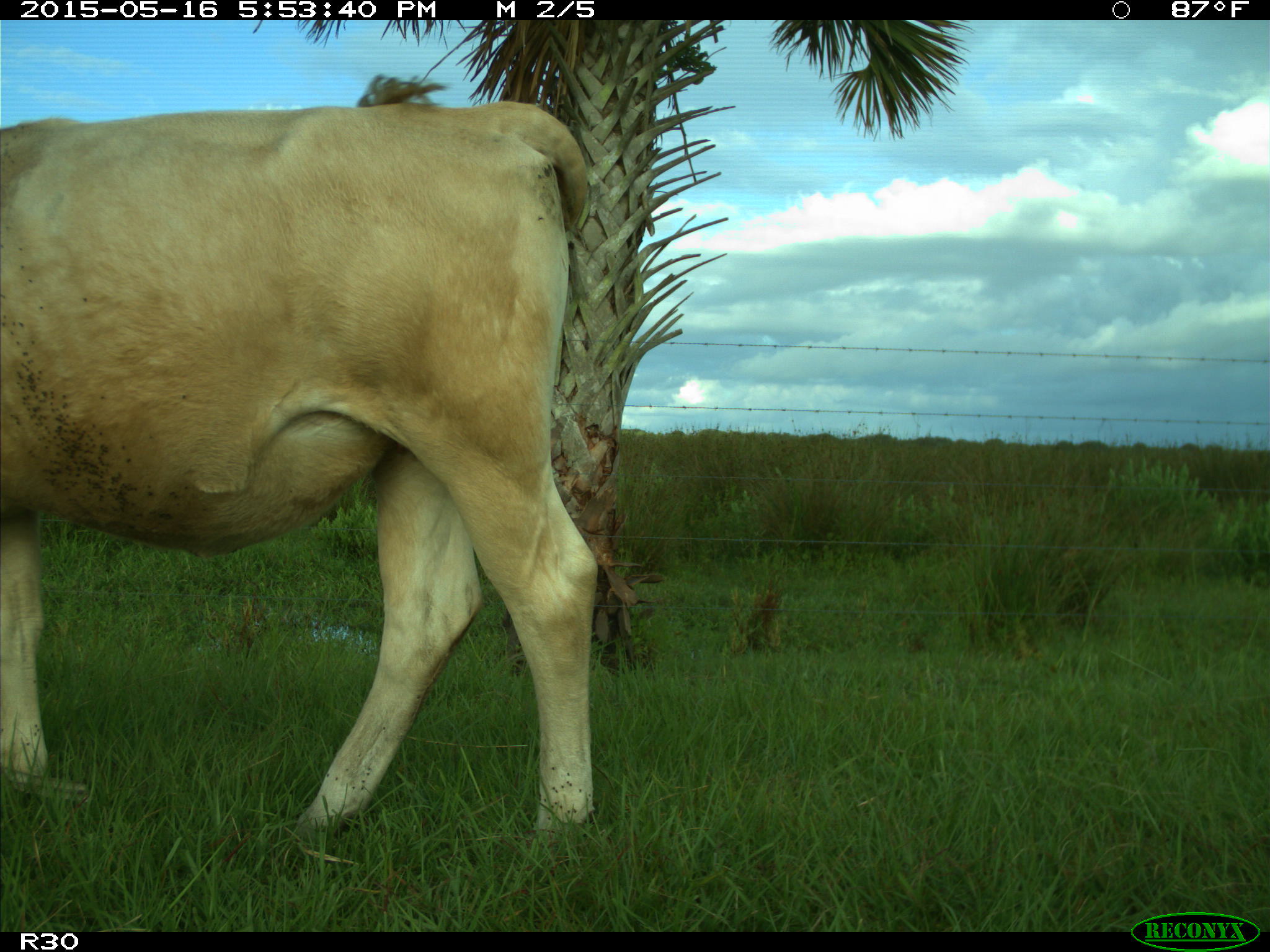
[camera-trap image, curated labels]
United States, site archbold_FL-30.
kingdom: Animalia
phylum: Chordata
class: Mammalia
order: Artiodactyla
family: Bovidae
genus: Bos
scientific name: Bos taurus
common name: domestic cow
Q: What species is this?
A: Bos taurus (domestic cow).